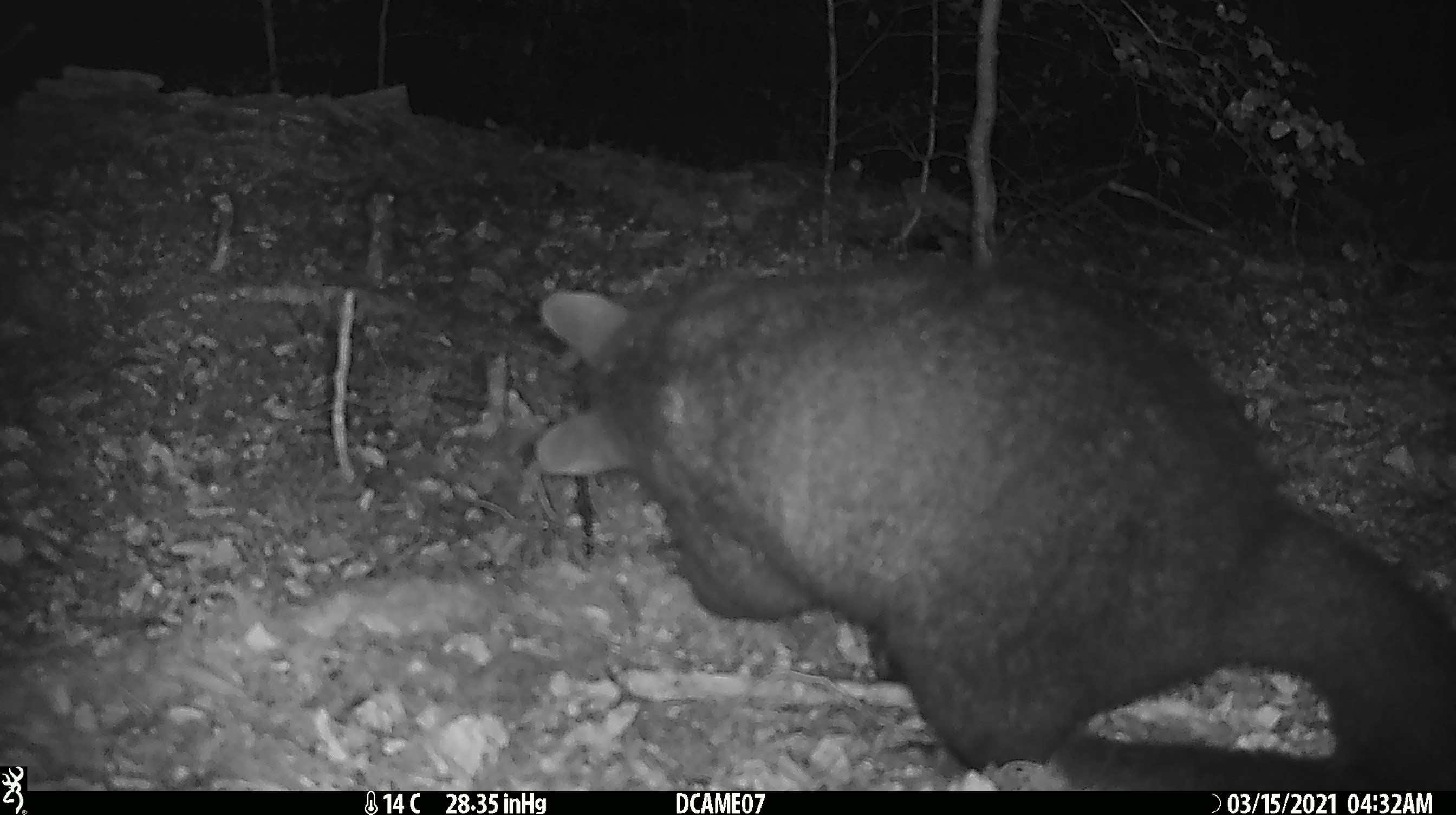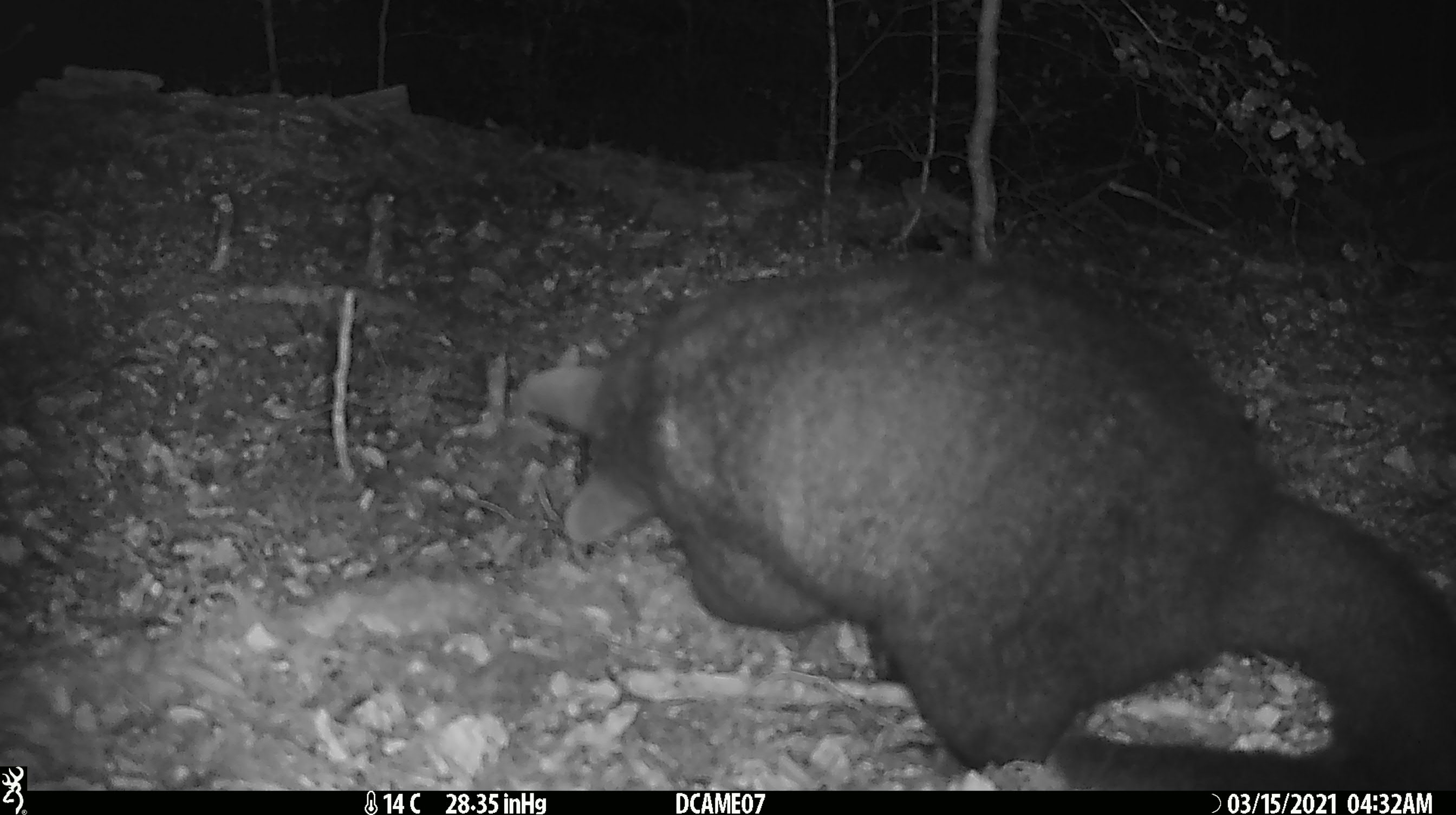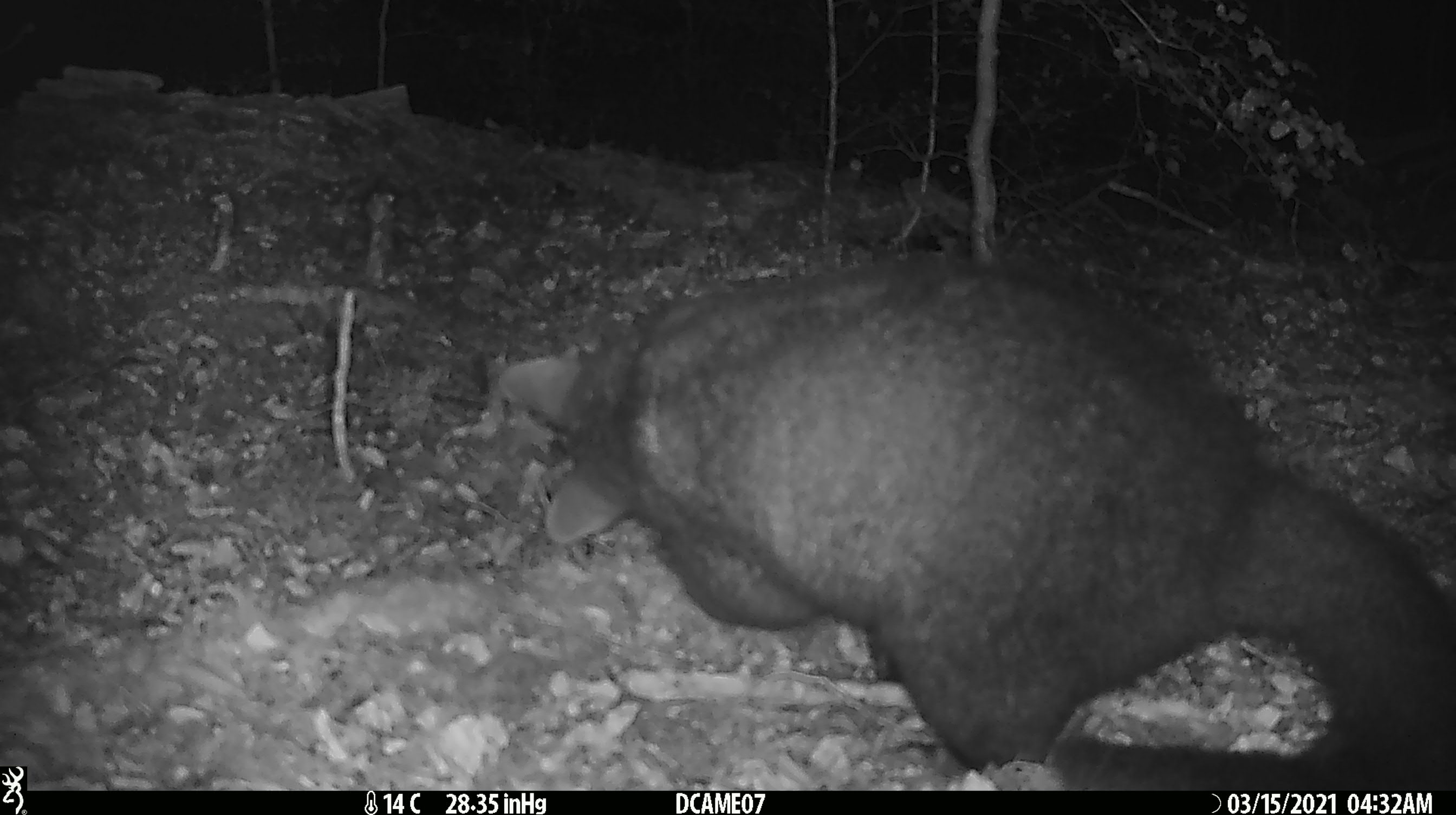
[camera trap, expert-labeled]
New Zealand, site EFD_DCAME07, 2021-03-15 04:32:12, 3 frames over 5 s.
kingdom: Animalia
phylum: Chordata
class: Mammalia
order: Diprotodontia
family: Phalangeridae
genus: Trichosurus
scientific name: Trichosurus vulpecula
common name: common brushtail possum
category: possum